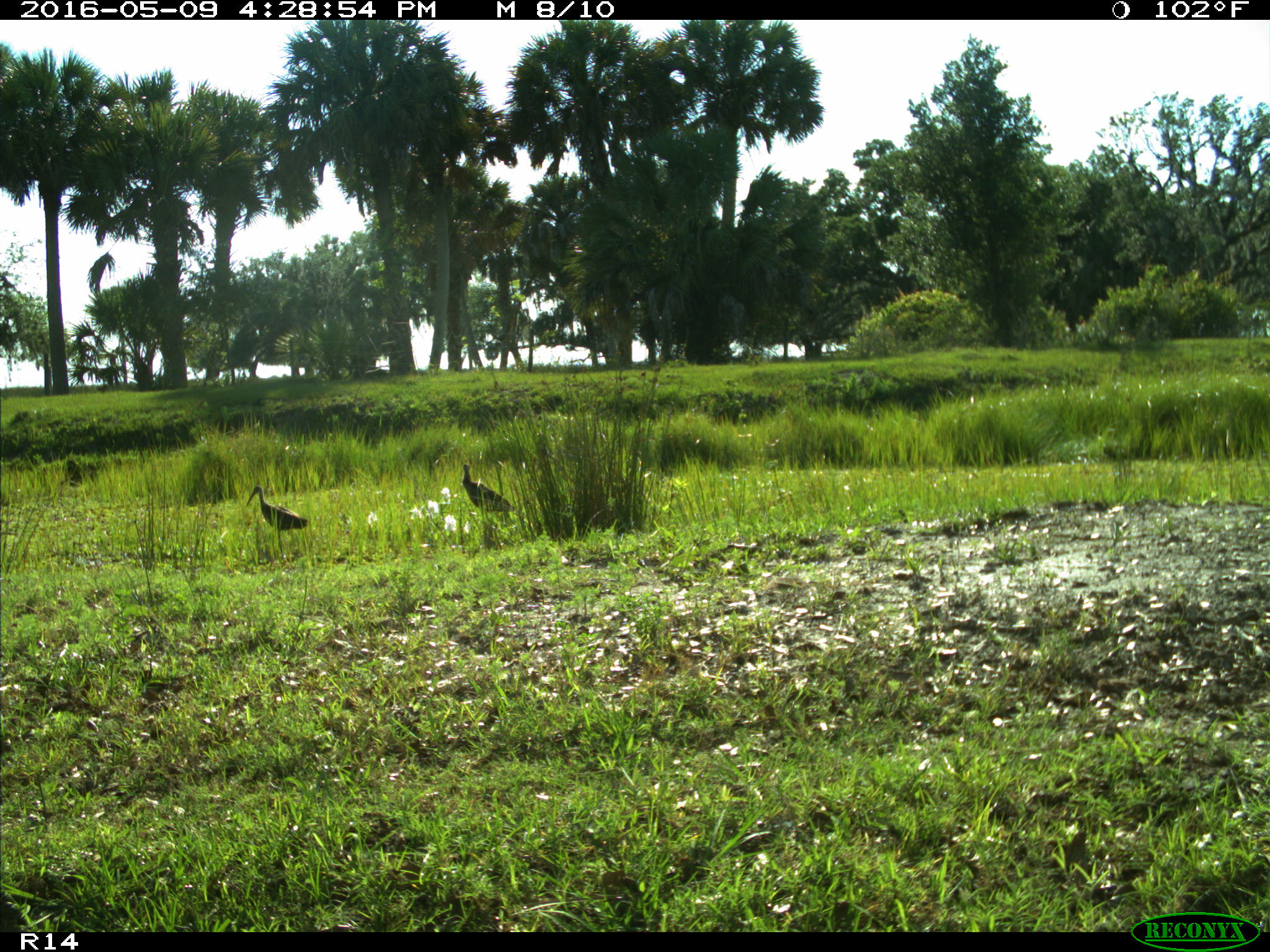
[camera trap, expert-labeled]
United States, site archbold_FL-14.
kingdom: Animalia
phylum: Chordata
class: Aves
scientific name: Aves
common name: birds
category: unidentified bird